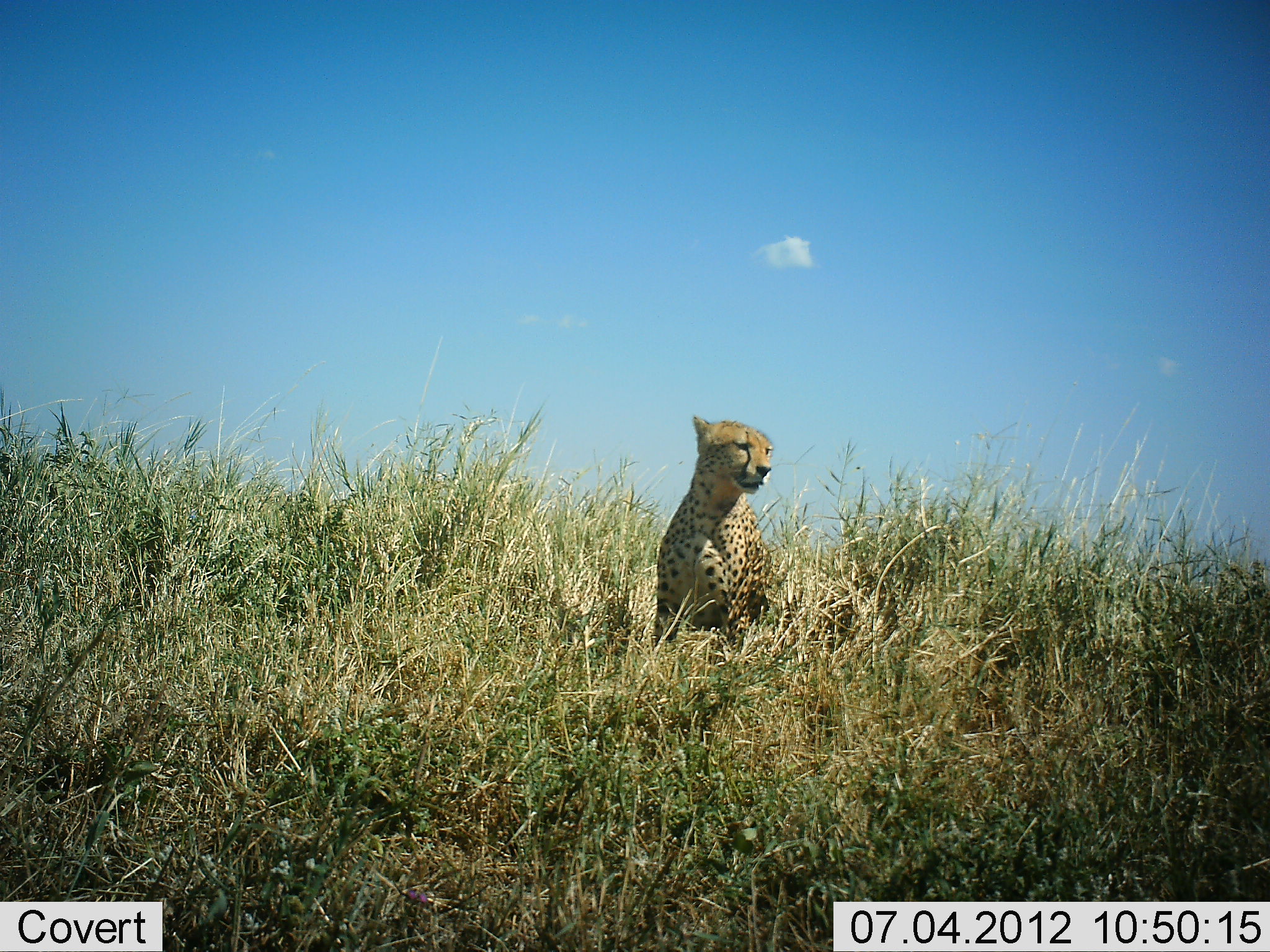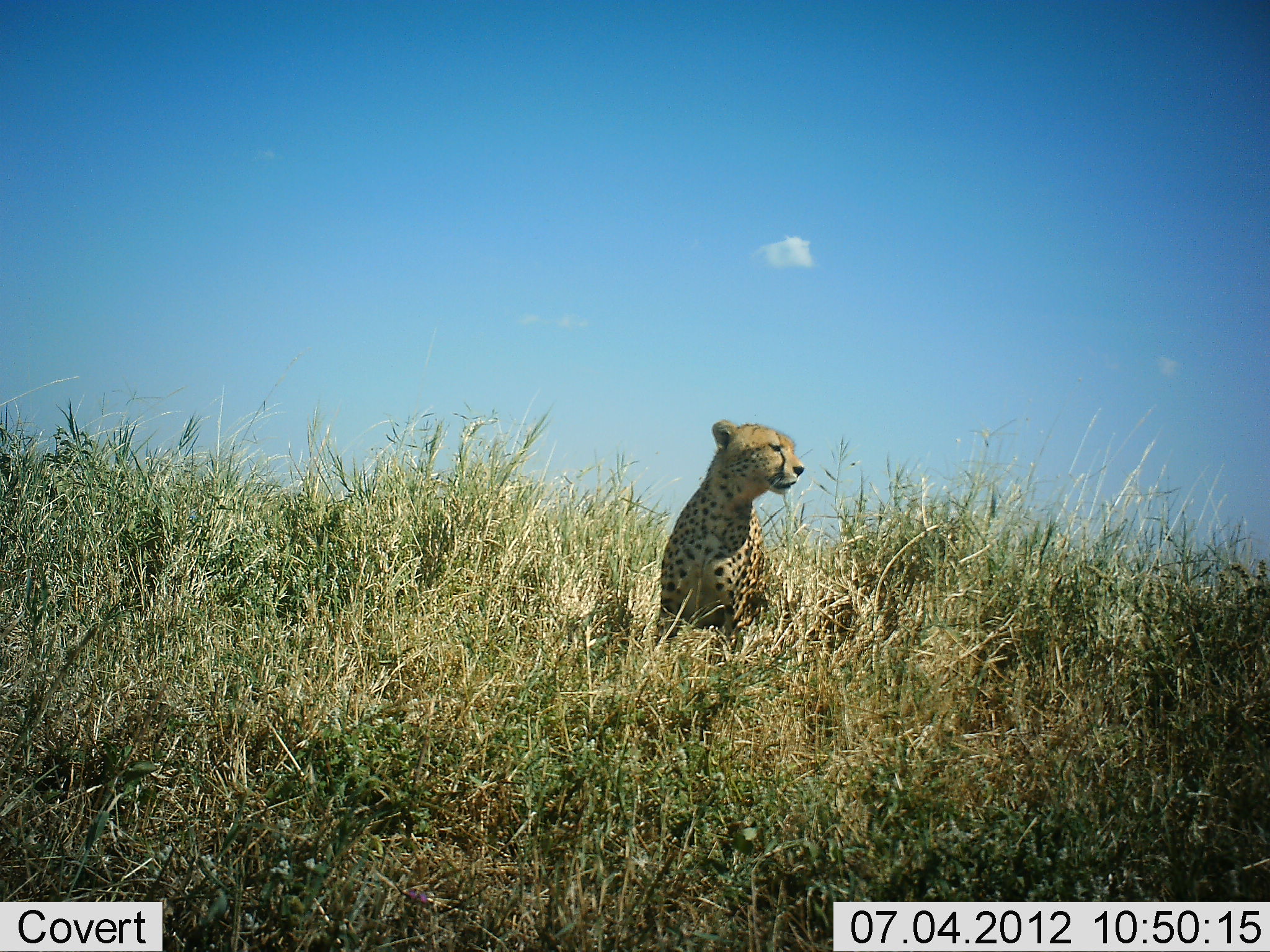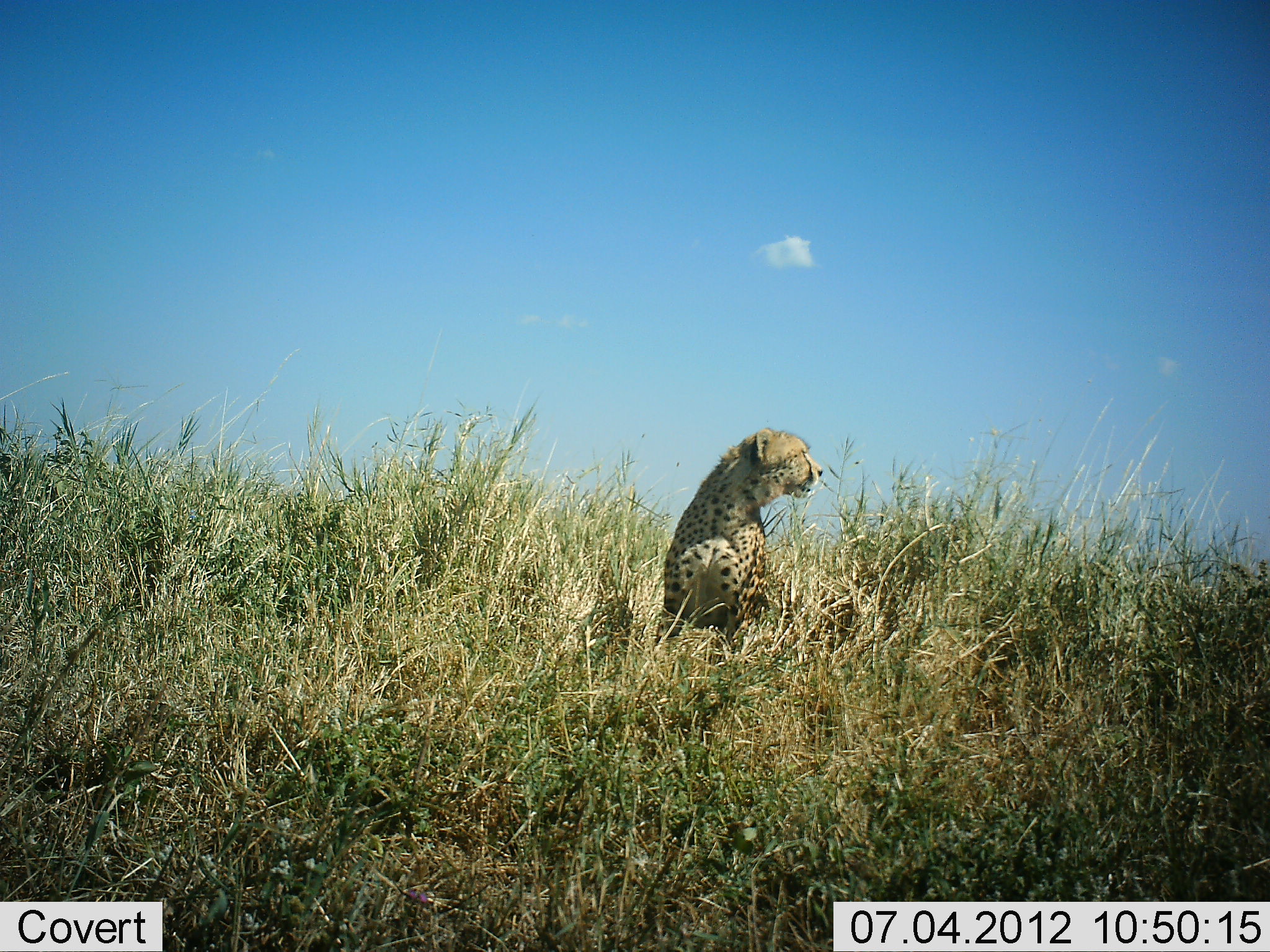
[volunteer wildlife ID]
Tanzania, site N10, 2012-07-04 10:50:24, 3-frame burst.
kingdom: Animalia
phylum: Chordata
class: Mammalia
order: Carnivora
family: Felidae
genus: Acinonyx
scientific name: Acinonyx jubatus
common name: cheetah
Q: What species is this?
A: Cheetah (Acinonyx jubatus).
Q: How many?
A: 1.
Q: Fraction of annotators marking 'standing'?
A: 50%.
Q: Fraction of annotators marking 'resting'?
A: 50%.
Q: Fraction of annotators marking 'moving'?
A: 0%.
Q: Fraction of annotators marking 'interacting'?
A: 0%.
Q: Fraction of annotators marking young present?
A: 0%.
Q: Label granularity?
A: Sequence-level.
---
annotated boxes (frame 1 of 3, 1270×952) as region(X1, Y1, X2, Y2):
animal: region(651, 414, 777, 649)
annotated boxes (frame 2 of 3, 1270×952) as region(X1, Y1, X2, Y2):
animal: region(651, 416, 806, 650)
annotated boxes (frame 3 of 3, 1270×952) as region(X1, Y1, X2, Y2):
animal: region(650, 430, 827, 648)